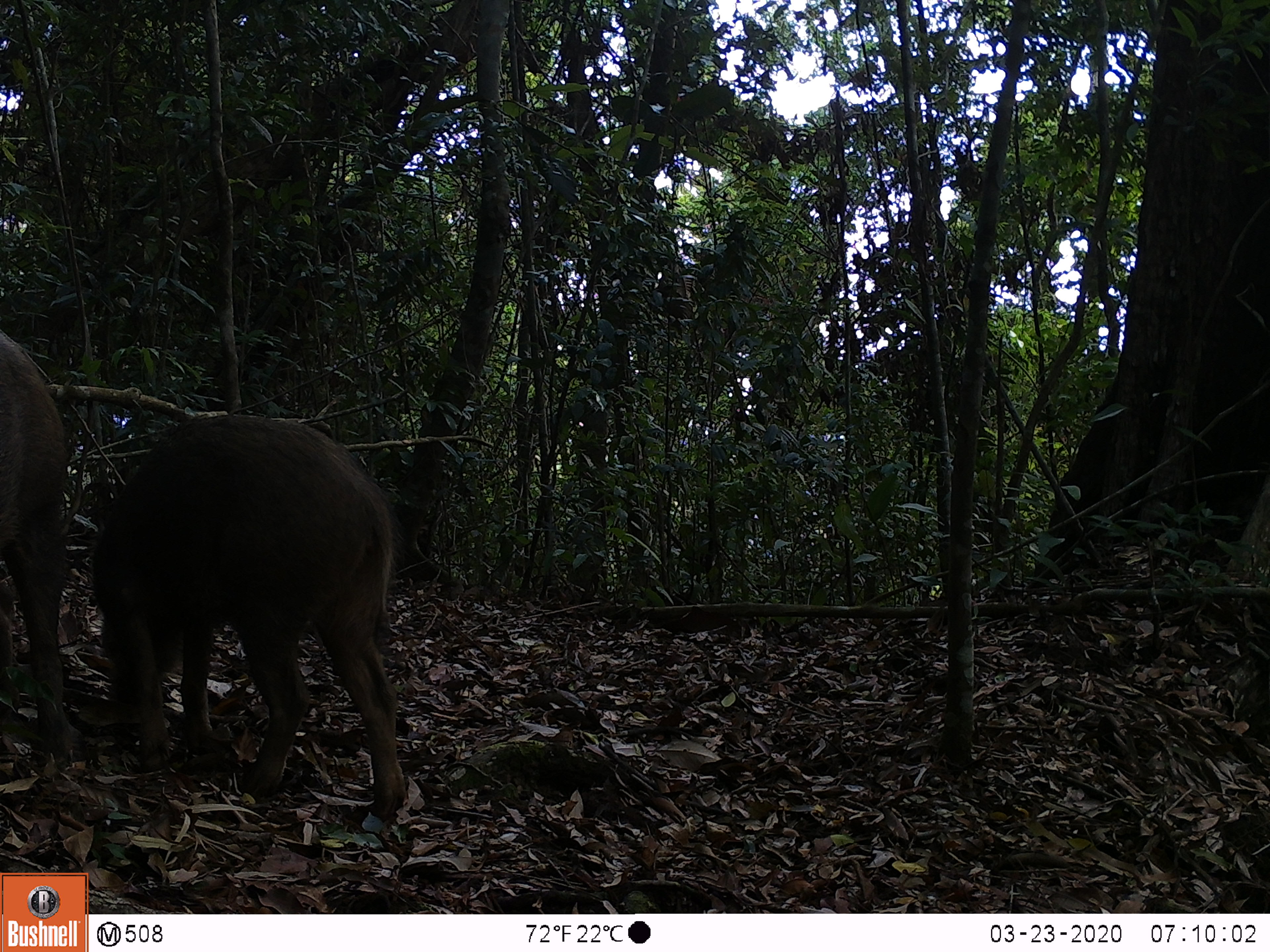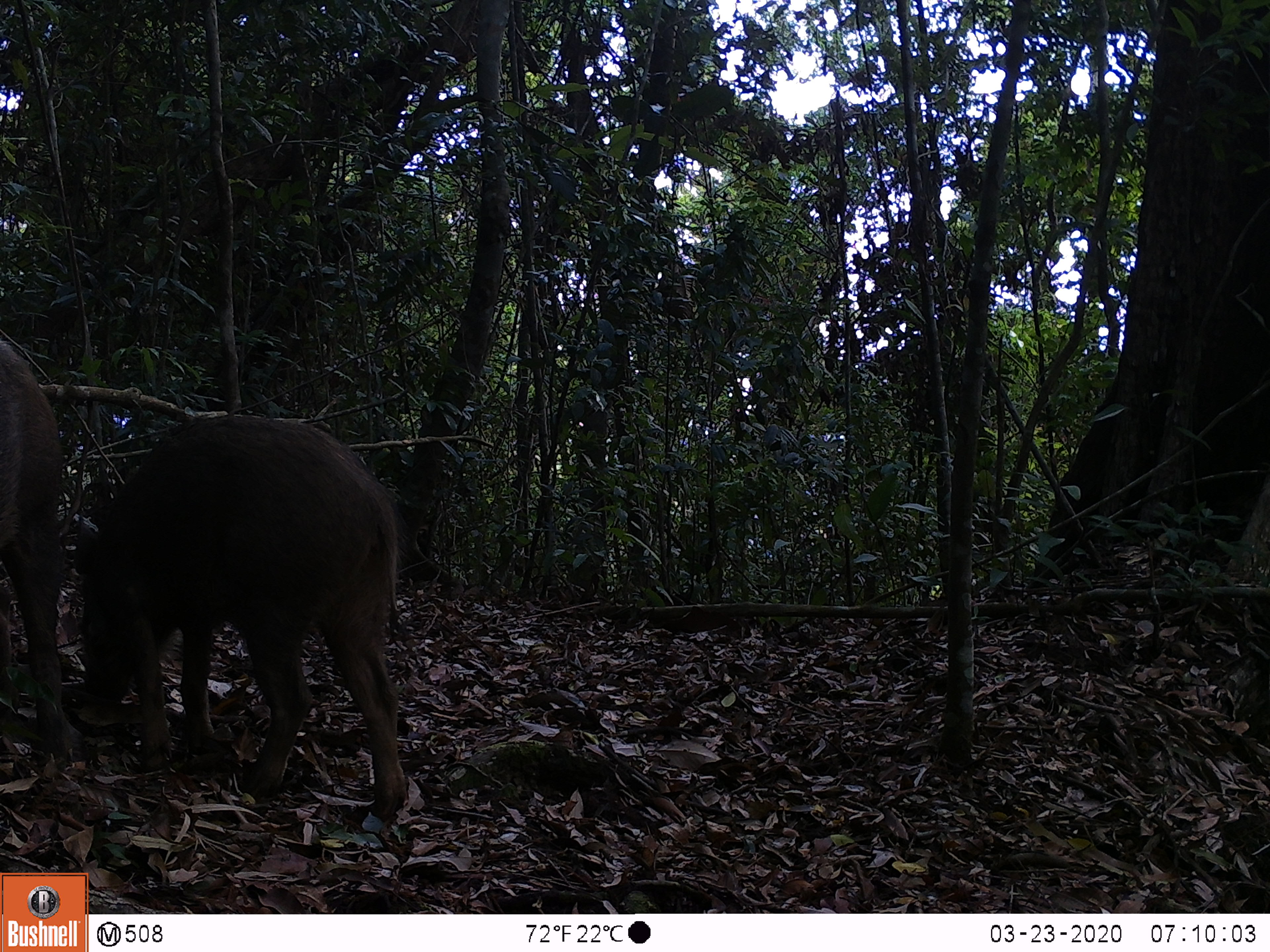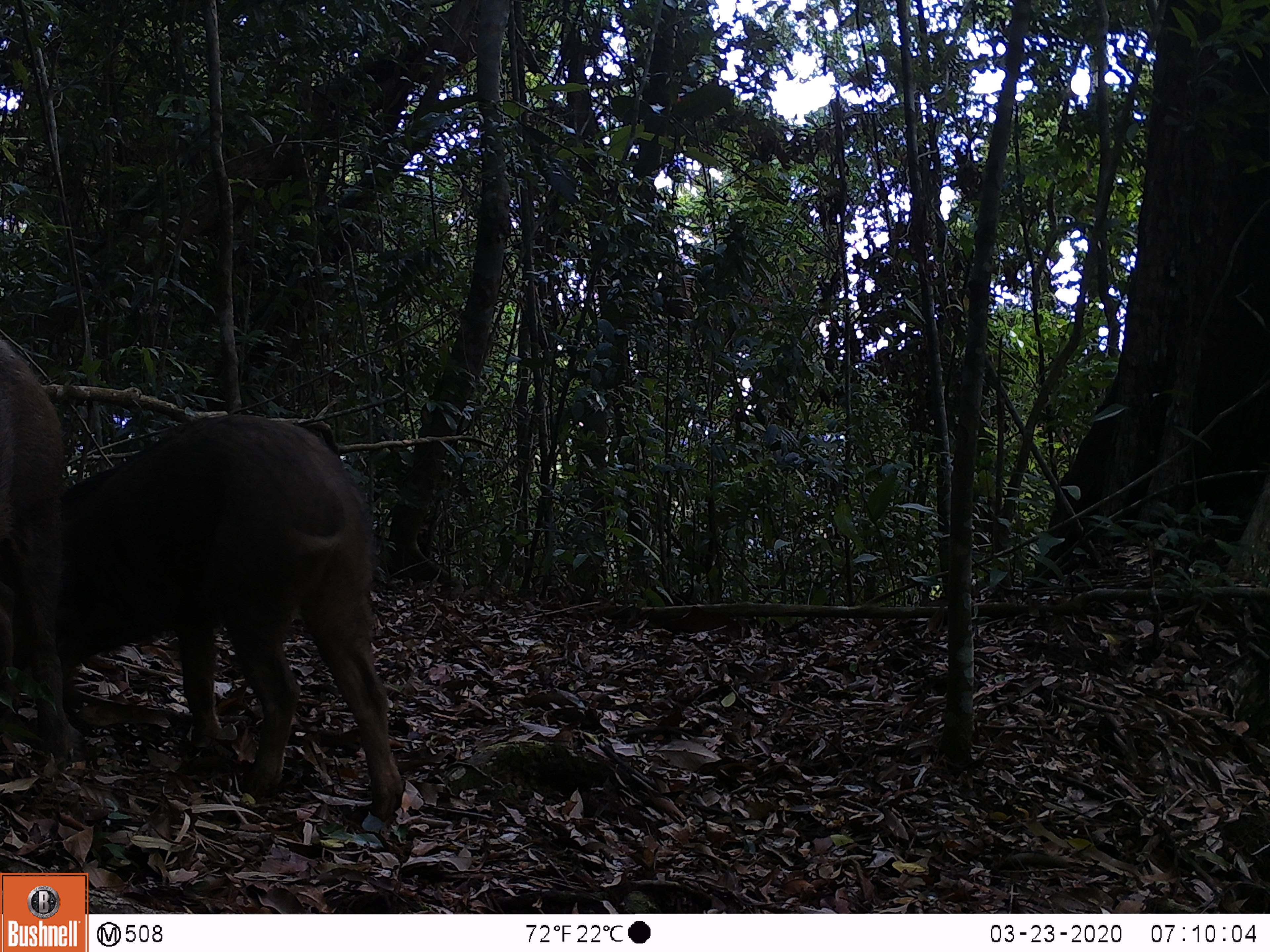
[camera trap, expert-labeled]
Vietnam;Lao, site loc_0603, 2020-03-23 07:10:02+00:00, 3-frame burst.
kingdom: Animalia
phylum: Chordata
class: Mammalia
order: Artiodactyla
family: Suidae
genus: Sus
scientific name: Sus scrofa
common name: eurasian wild pig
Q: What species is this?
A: Eurasian wild pig (Sus scrofa).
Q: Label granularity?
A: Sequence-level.